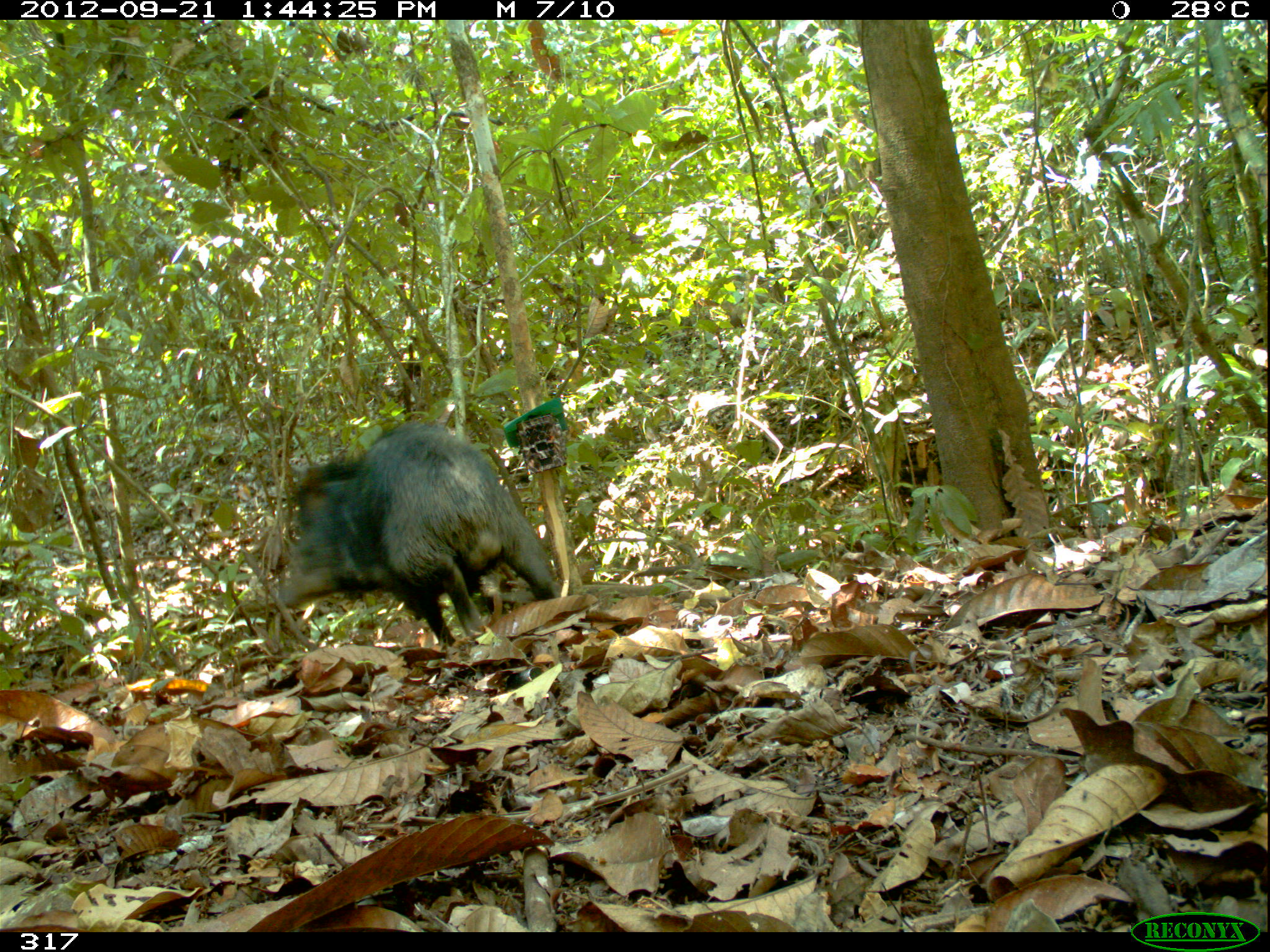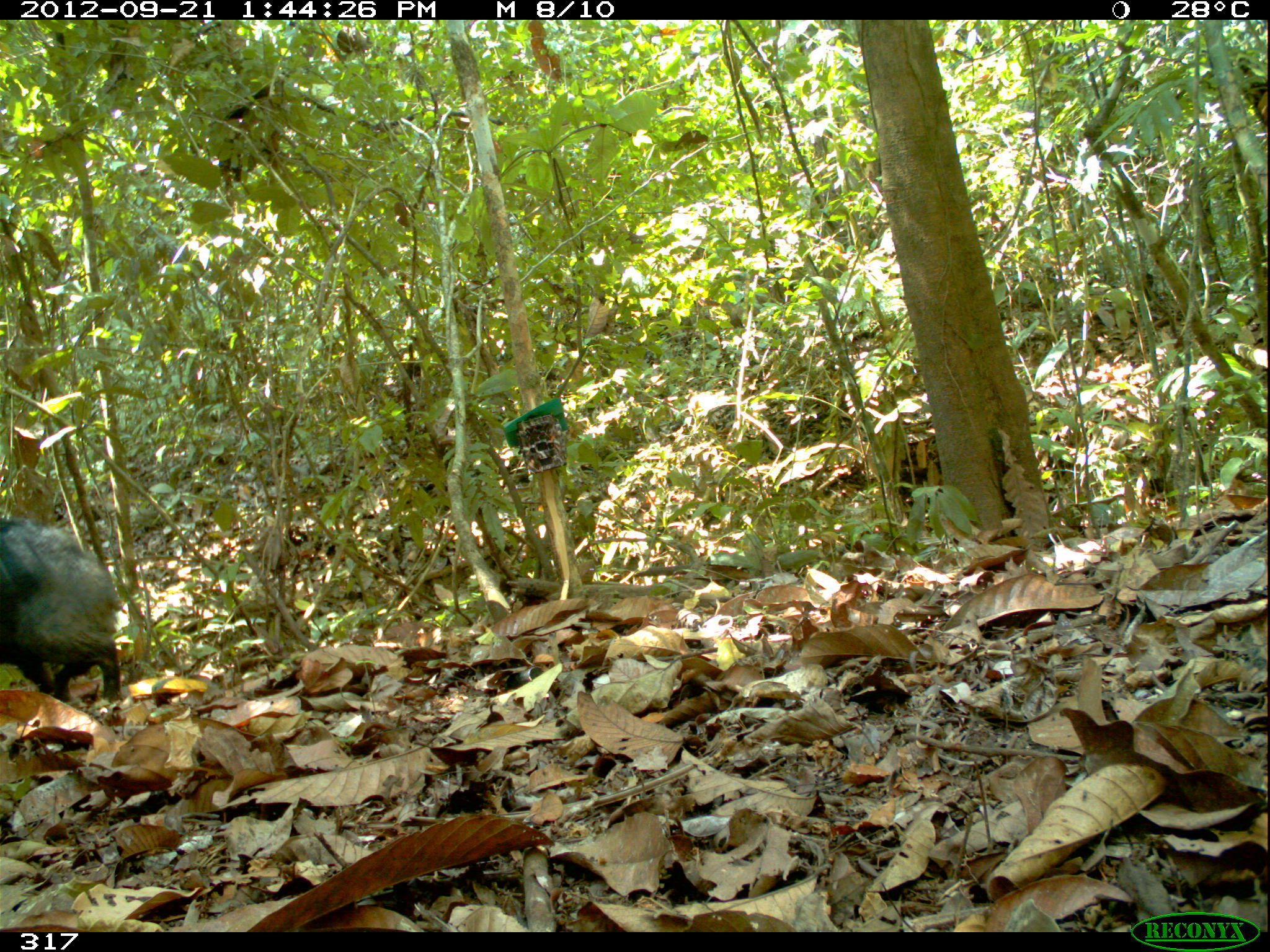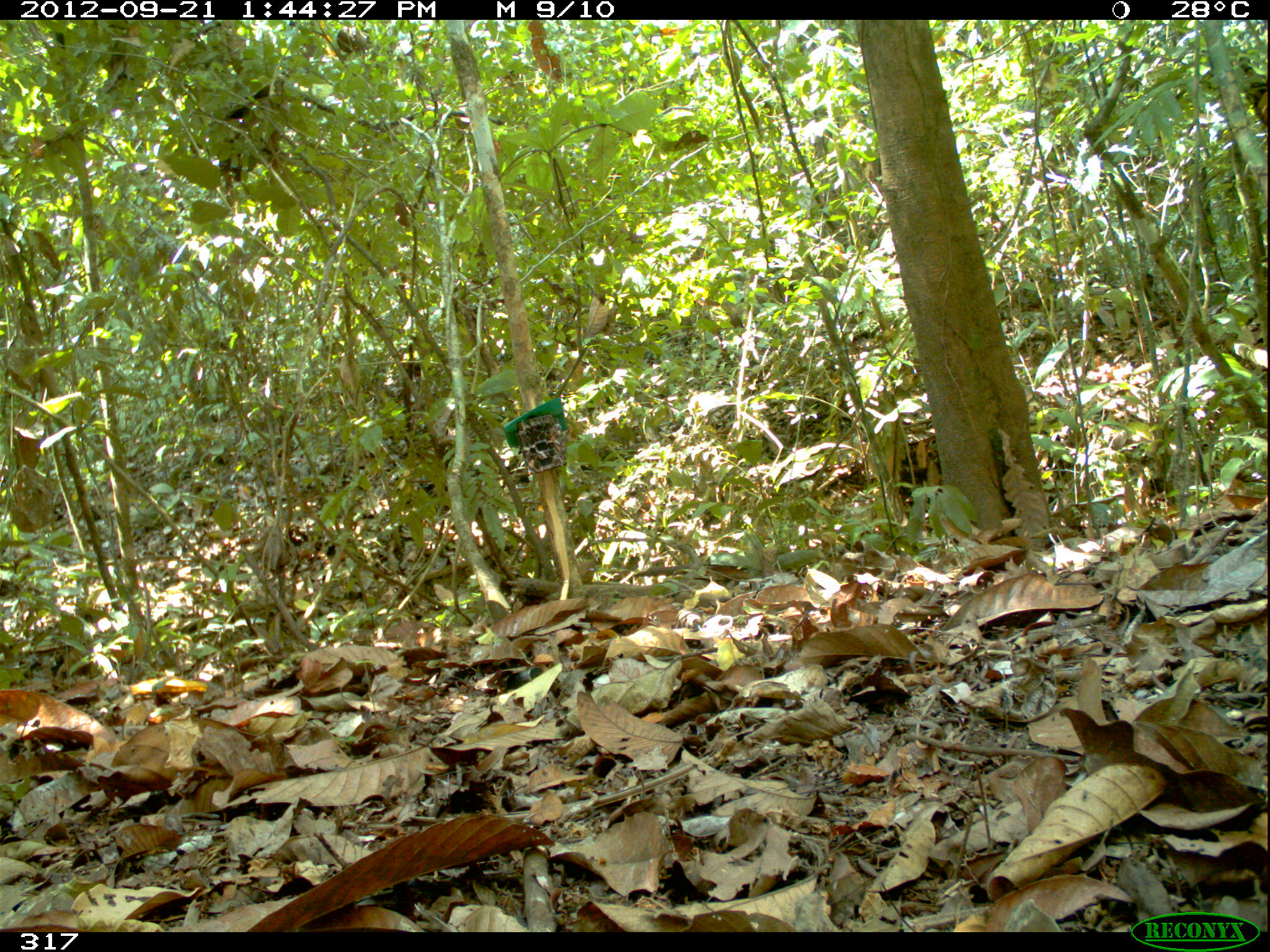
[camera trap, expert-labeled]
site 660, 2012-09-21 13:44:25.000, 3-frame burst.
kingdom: Animalia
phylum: Chordata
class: Mammalia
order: Artiodactyla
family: Tayassuidae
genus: Tayassu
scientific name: Tayassu pecari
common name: white-lipped peccary